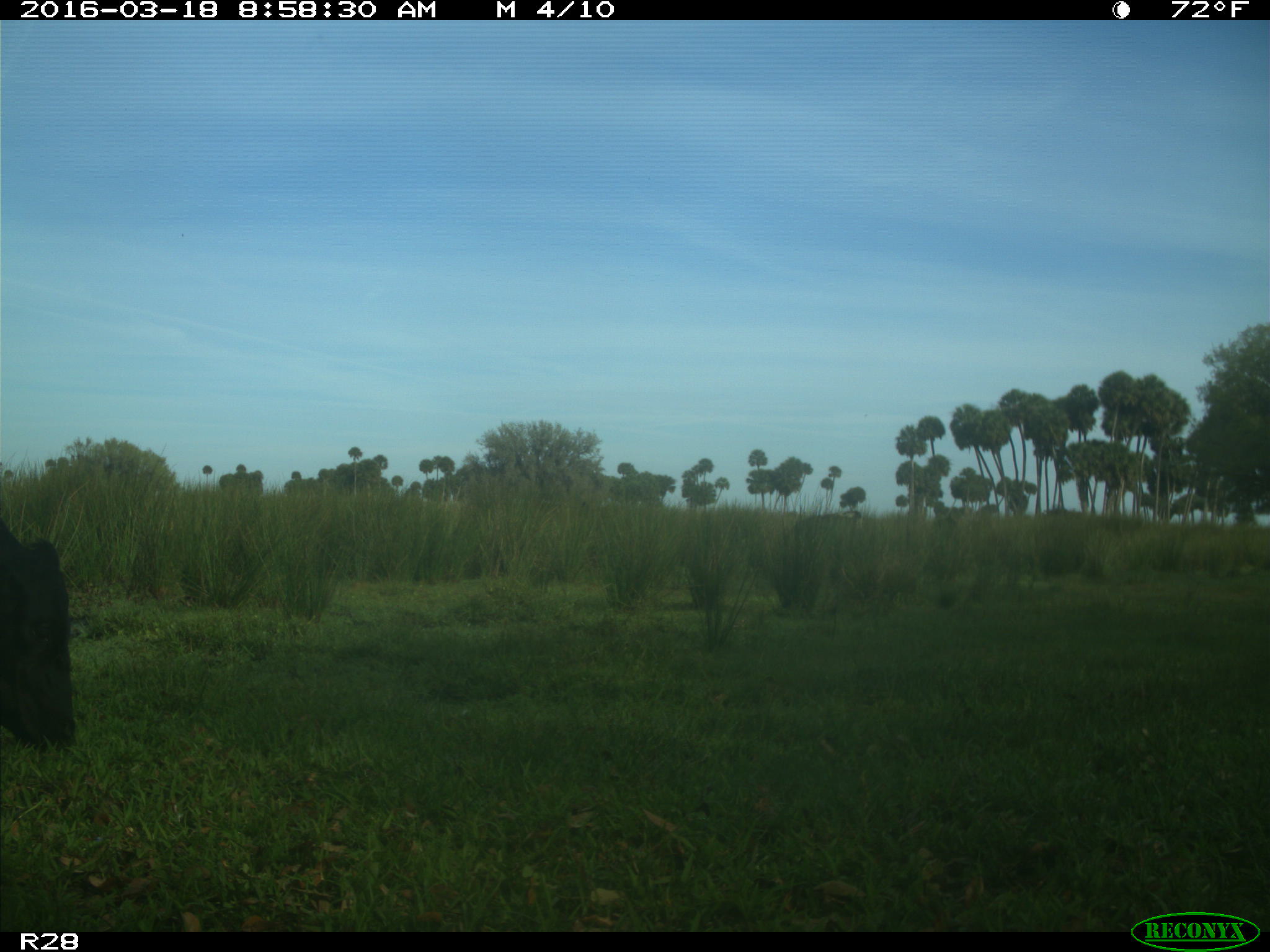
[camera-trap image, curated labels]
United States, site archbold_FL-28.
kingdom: Animalia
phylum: Chordata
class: Mammalia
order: Artiodactyla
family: Bovidae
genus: Bos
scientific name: Bos taurus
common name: domestic cow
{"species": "Bos taurus (domestic cow)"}